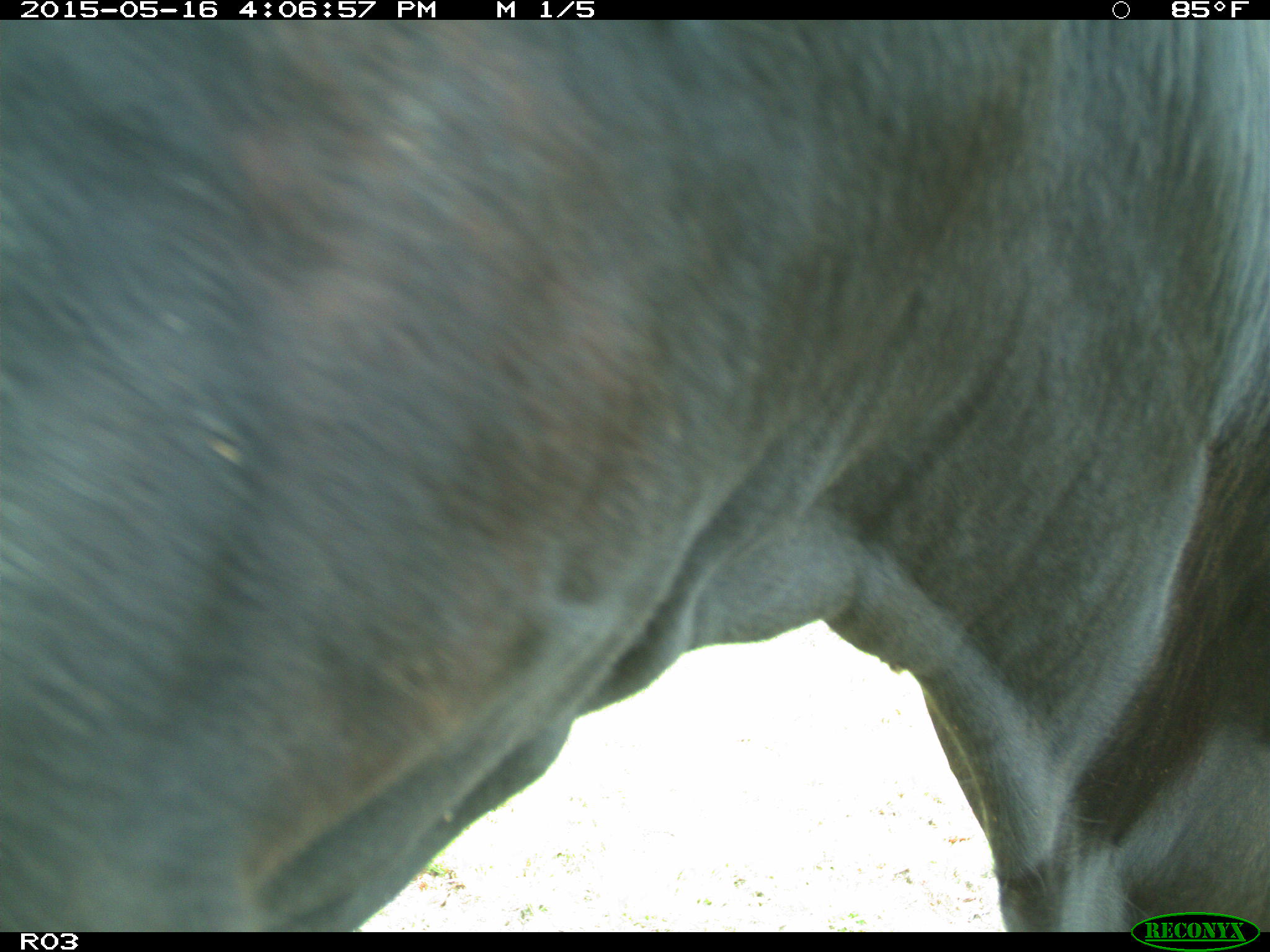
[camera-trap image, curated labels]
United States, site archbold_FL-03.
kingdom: Animalia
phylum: Chordata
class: Mammalia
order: Artiodactyla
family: Bovidae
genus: Bos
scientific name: Bos taurus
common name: domestic cow